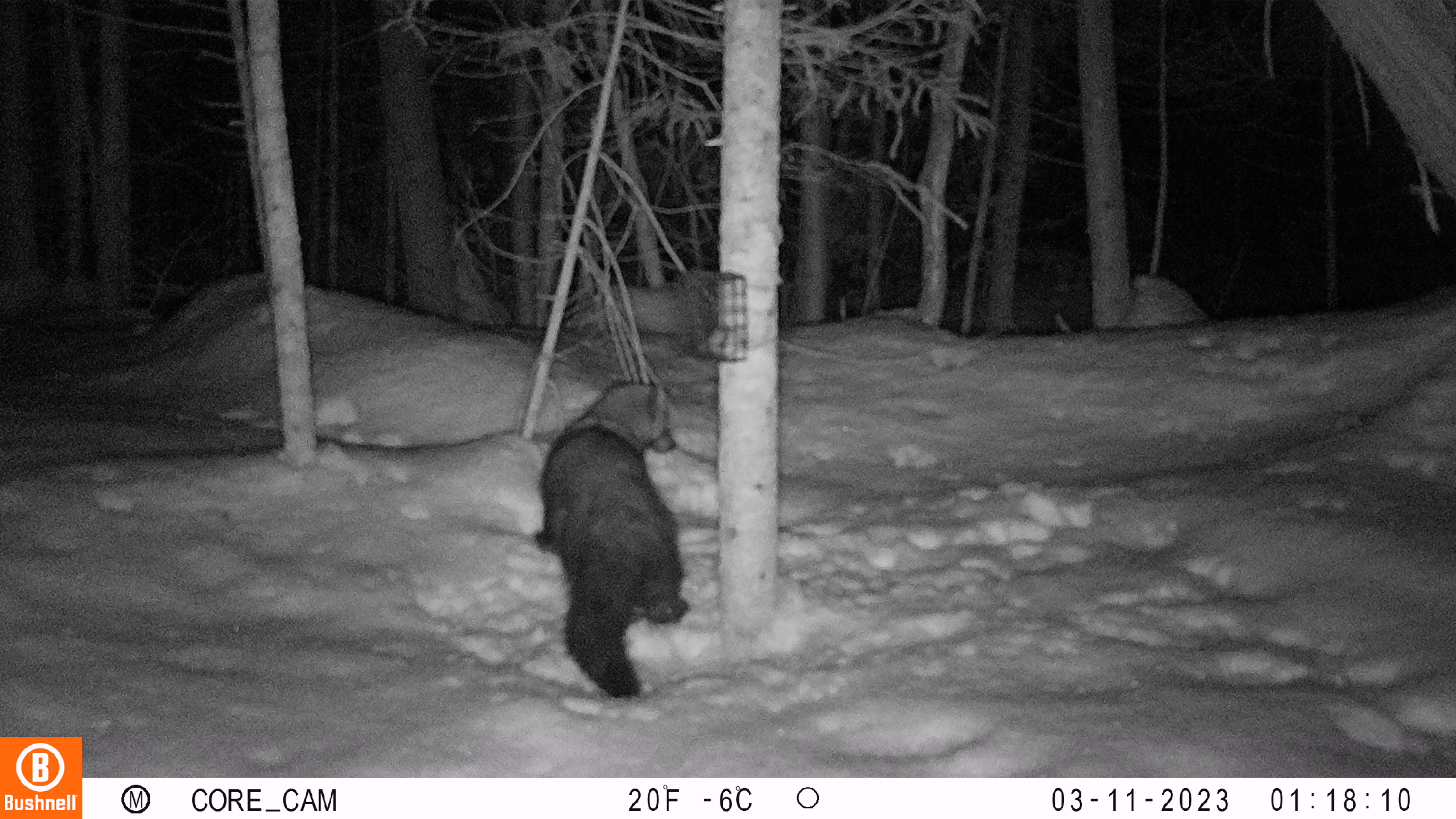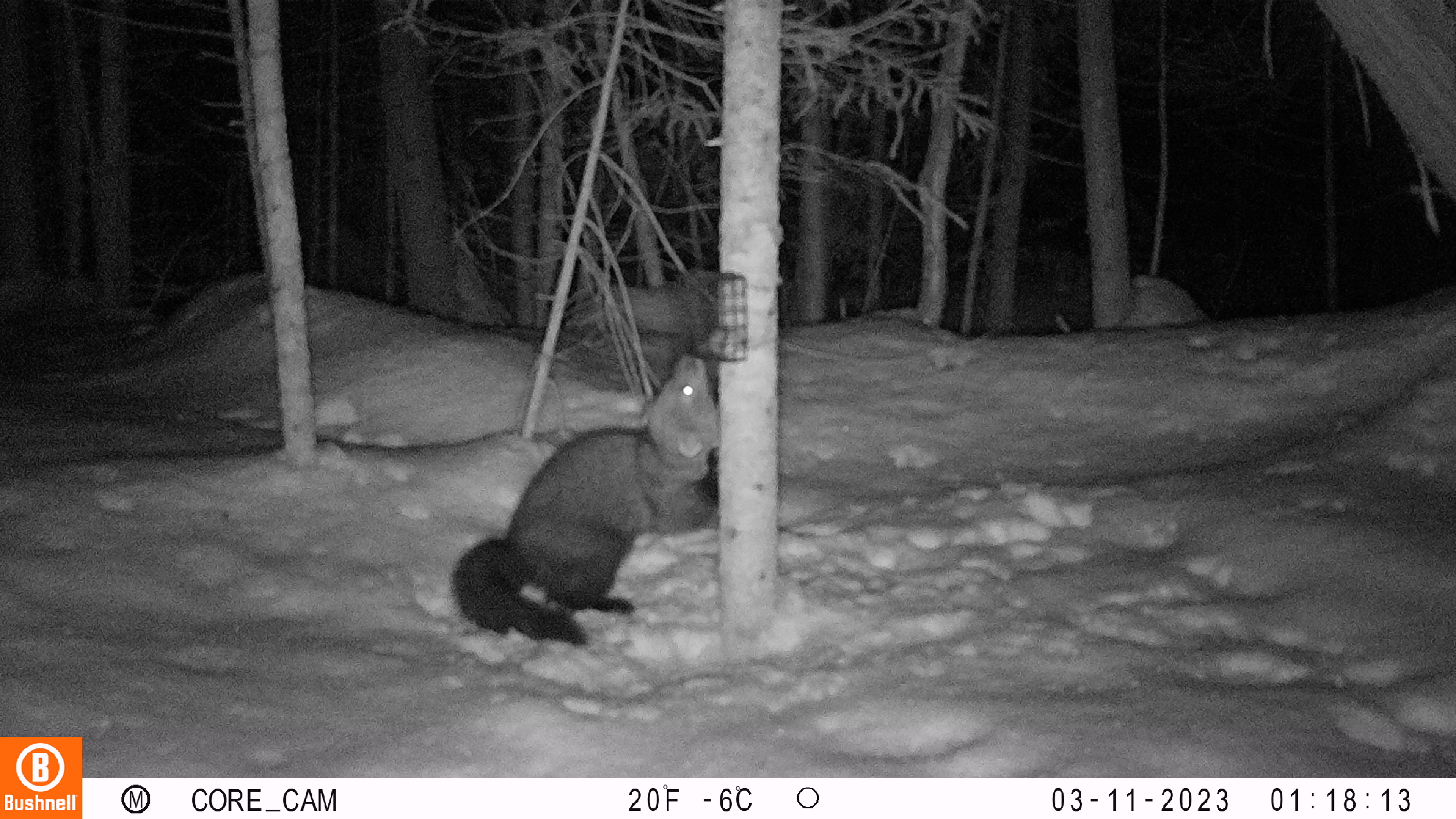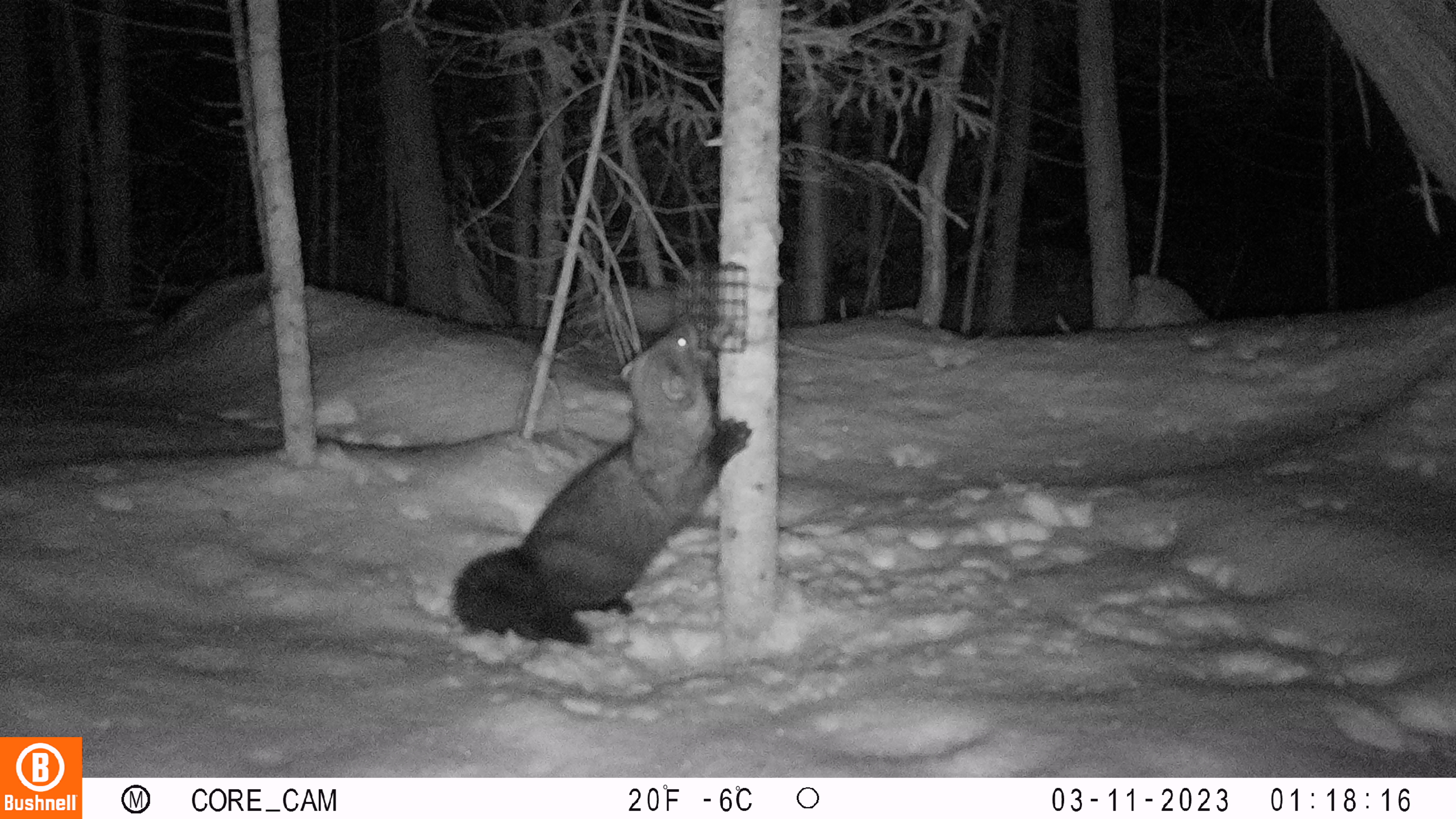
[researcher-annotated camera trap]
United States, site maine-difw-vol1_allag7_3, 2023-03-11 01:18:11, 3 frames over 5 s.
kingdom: Animalia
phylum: Chordata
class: Mammalia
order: Carnivora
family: Mustelidae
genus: Pekania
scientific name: Pekania pennanti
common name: fisher